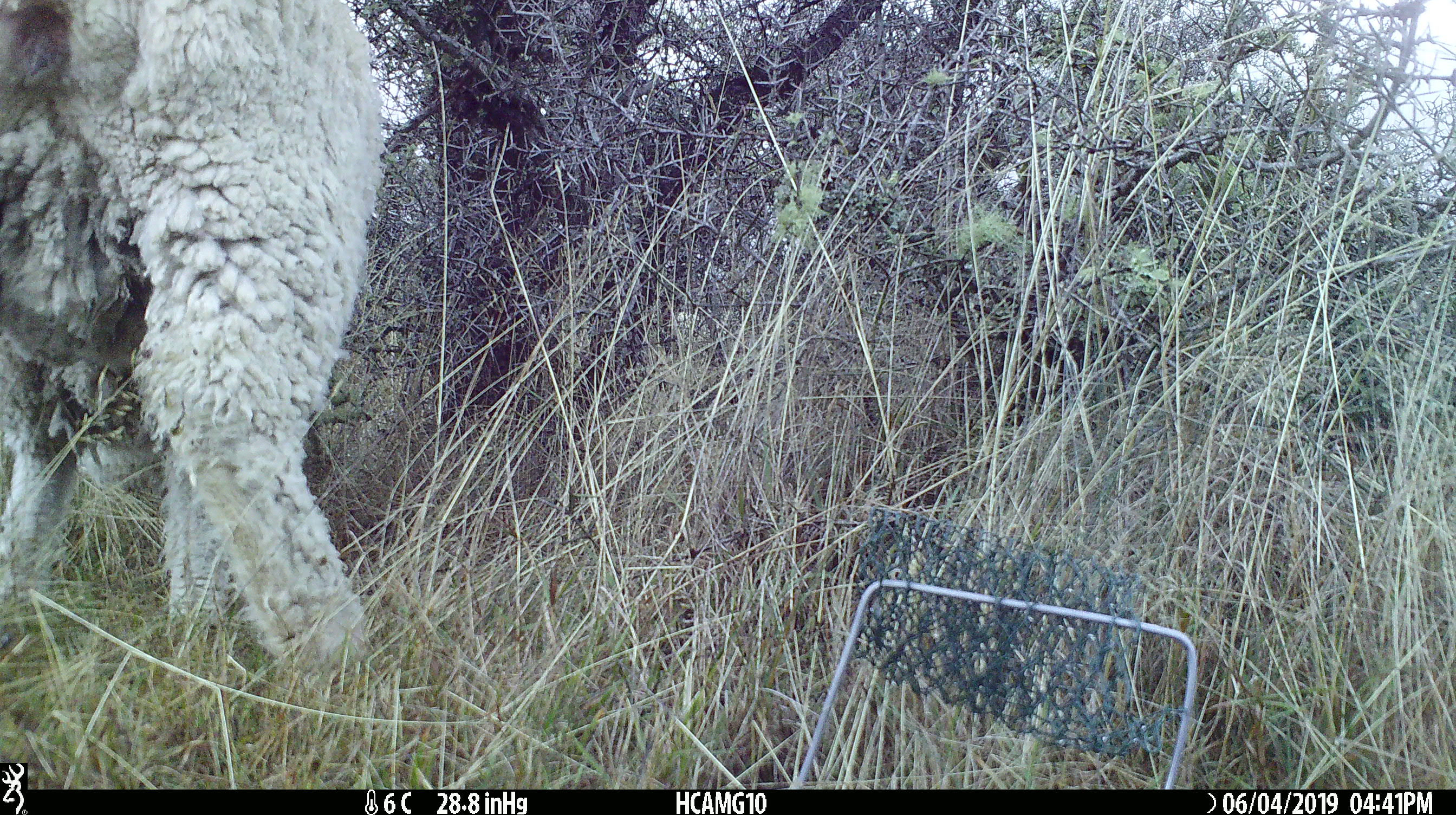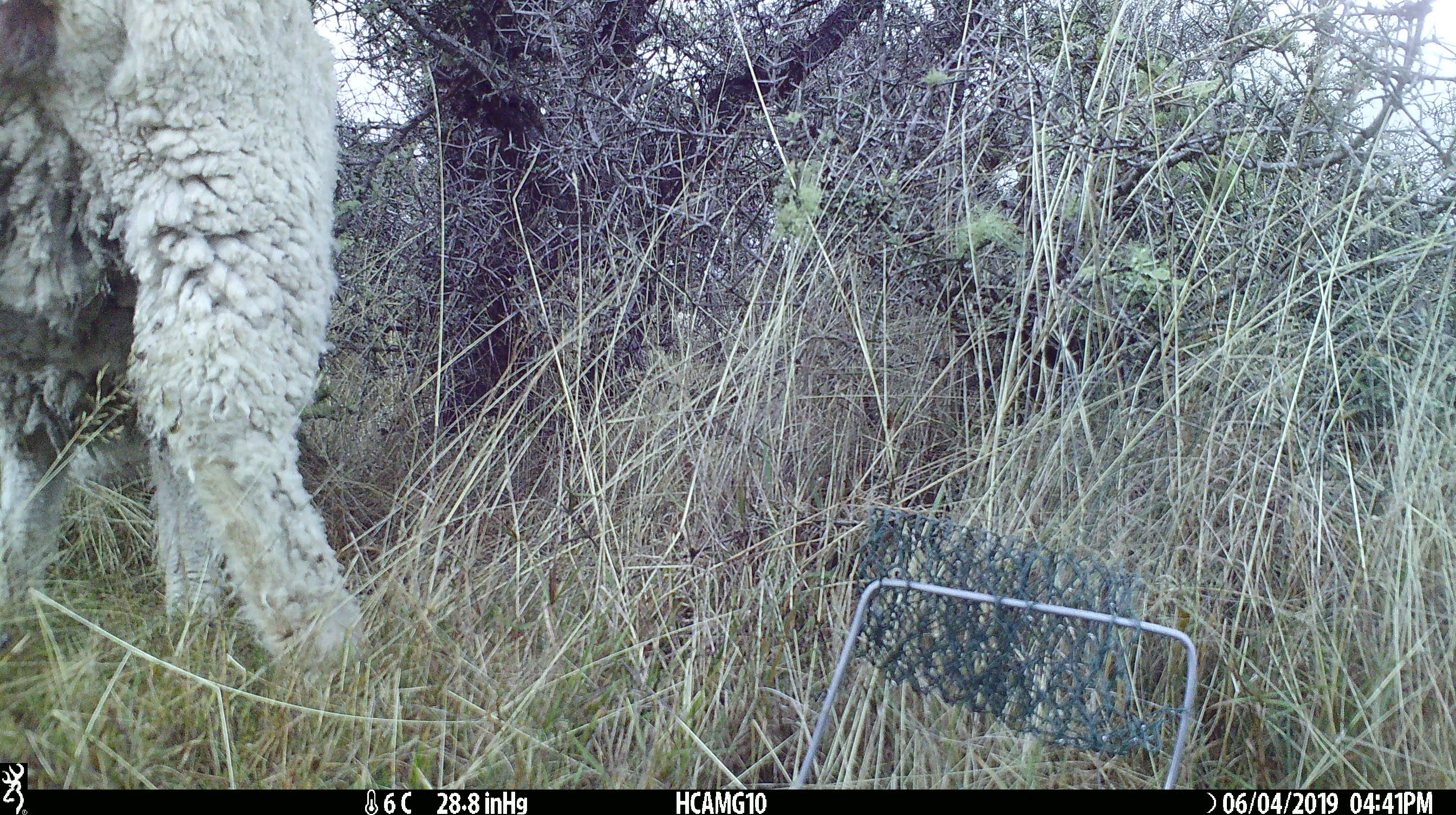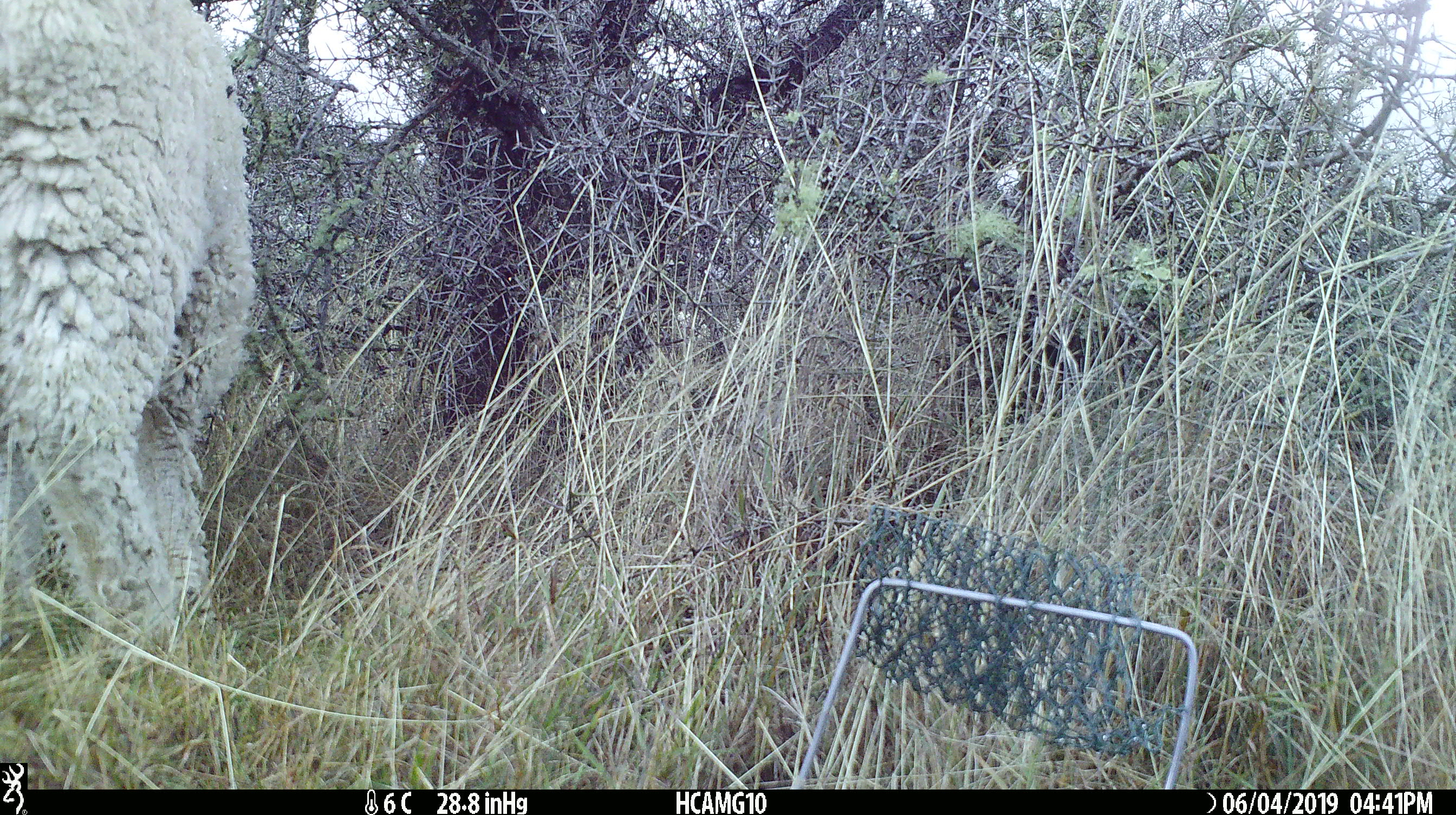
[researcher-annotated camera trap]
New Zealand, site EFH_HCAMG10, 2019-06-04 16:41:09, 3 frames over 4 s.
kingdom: Animalia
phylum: Chordata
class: Mammalia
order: Artiodactyla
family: Bovidae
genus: Ovis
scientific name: Ovis aries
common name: domestic sheep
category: sheep